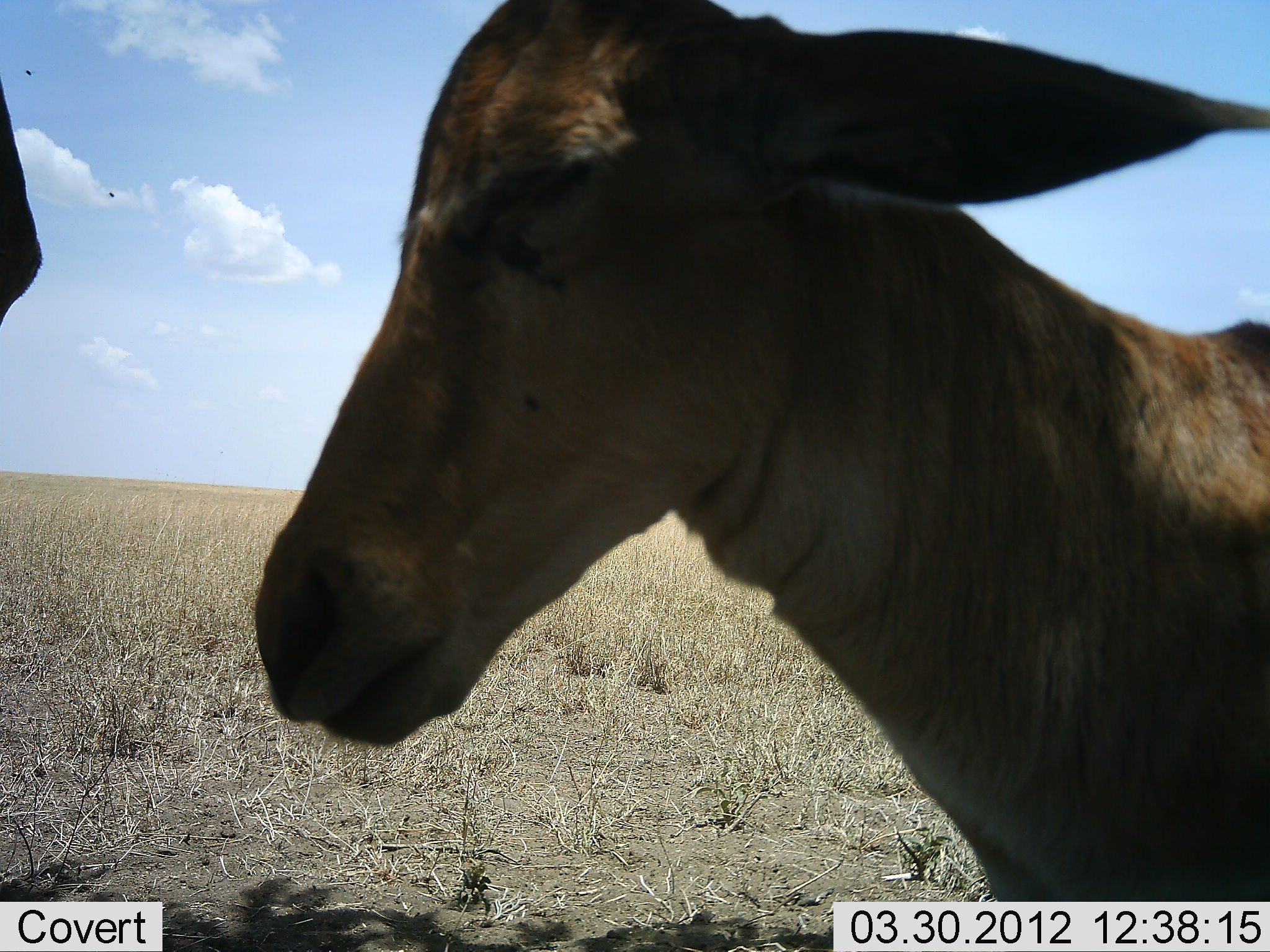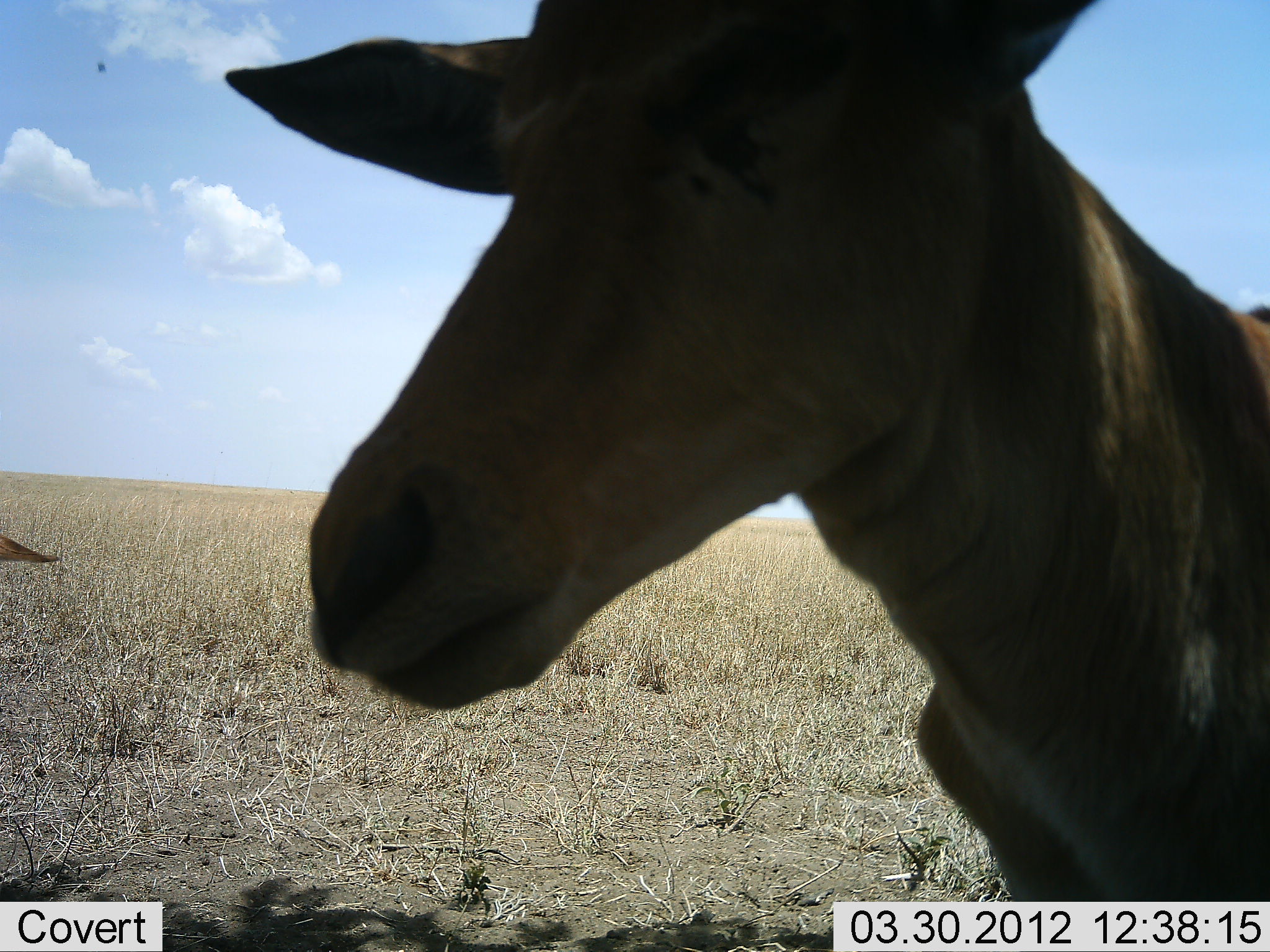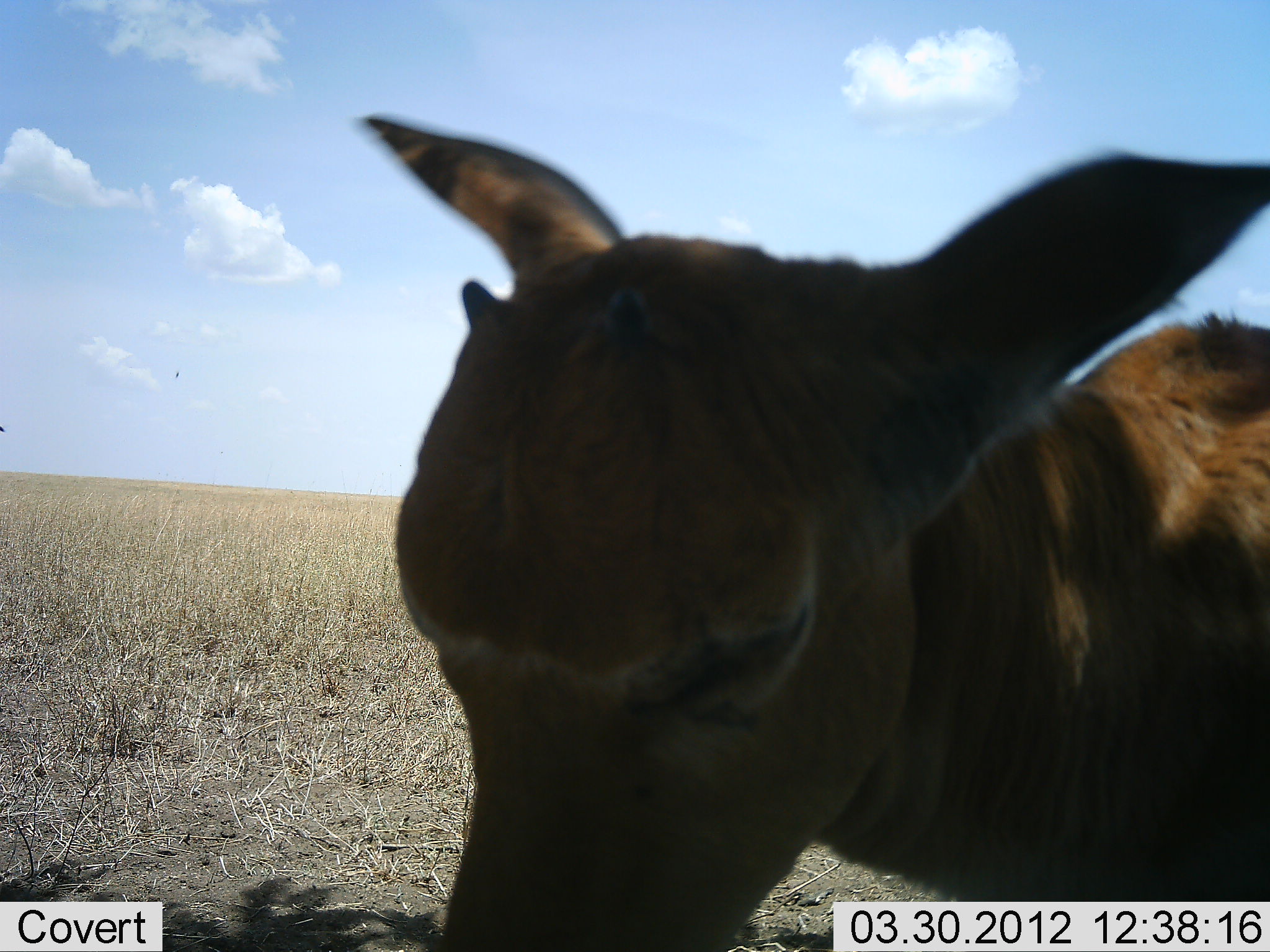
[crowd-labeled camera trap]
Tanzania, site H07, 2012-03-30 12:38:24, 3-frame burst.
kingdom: Animalia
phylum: Chordata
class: Mammalia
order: Artiodactyla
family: Bovidae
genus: Alcelaphus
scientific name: Alcelaphus buselaphus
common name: hartebeest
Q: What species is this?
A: Hartebeest (Alcelaphus buselaphus).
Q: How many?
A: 2.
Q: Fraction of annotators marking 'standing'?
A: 92%.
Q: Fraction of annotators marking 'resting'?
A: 8%.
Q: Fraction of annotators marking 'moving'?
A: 8%.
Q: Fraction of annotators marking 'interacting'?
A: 0%.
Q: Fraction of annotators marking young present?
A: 62%.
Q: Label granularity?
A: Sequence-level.